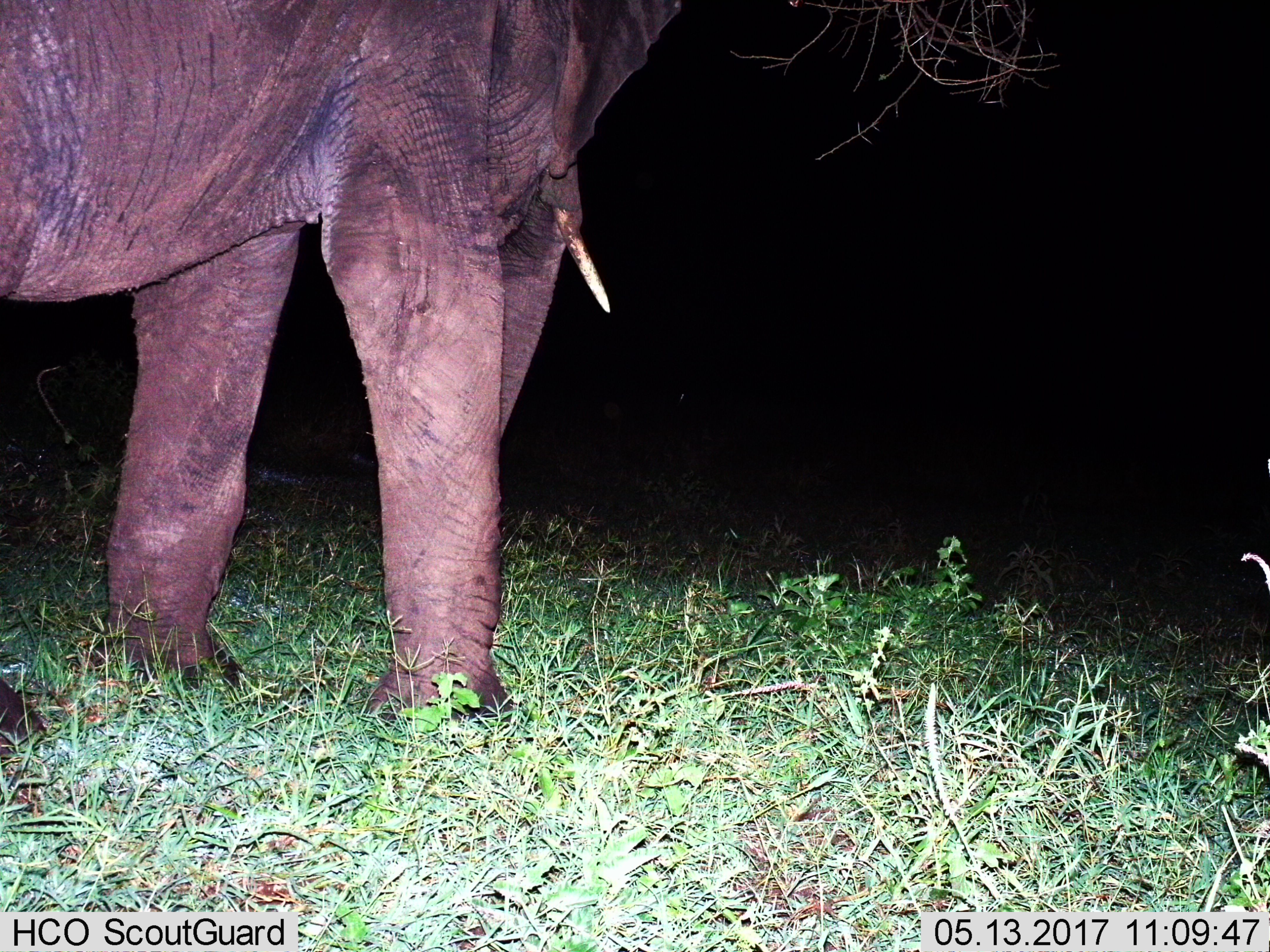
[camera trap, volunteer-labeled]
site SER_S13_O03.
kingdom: Animalia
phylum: Chordata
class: Mammalia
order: Proboscidea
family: Elephantidae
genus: Loxodonta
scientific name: Loxodonta africana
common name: african bush elephant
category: elephant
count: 1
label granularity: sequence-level